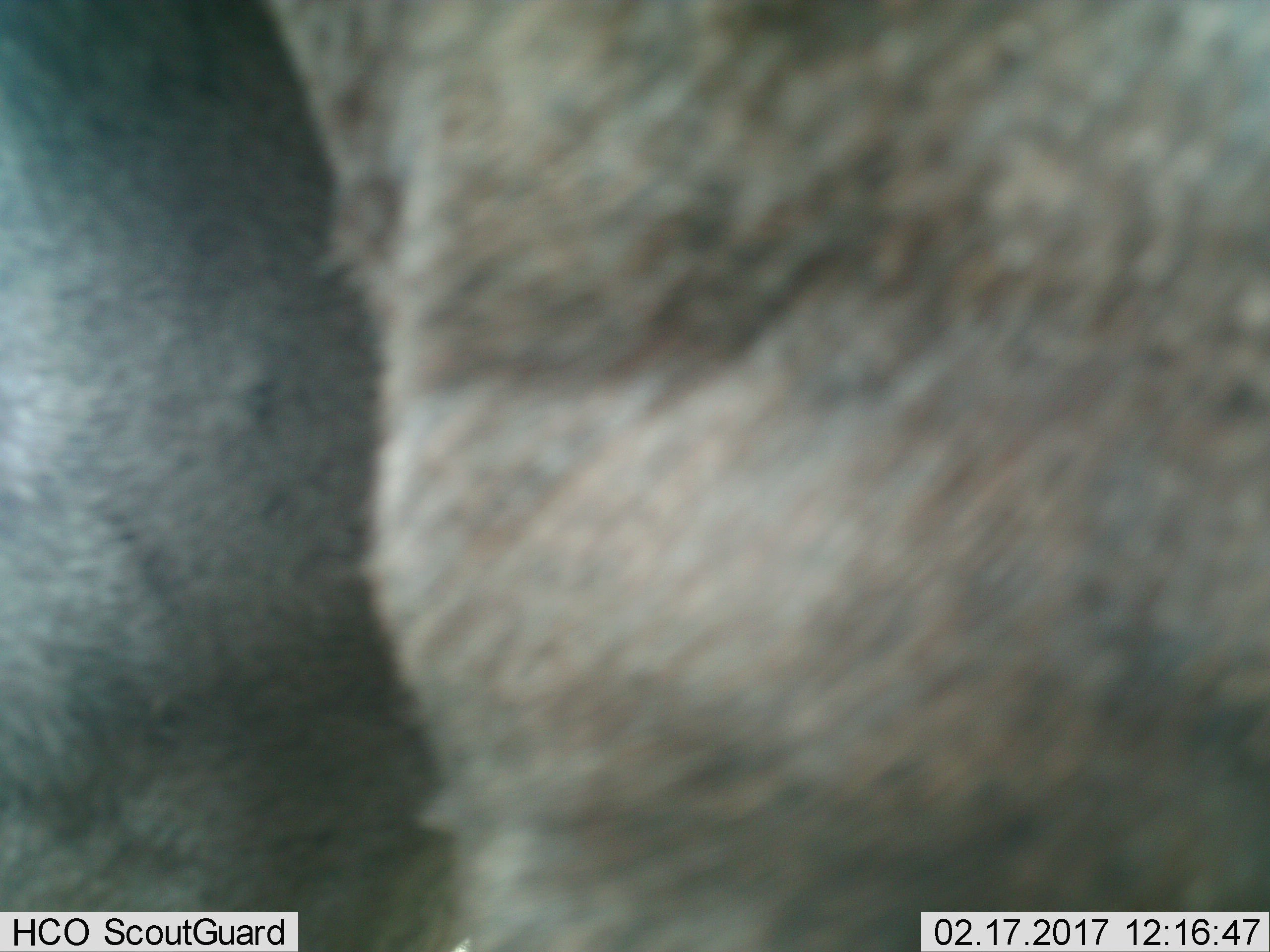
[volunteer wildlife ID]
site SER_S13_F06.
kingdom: Animalia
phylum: Chordata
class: Mammalia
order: Artiodactyla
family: Bovidae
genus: Connochaetes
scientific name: Connochaetes taurinus taurinus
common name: blue wildebeest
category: wildebeestblue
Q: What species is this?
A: Wildebeestblue (blue wildebeest) (Connochaetes taurinus taurinus).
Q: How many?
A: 1.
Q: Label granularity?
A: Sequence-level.